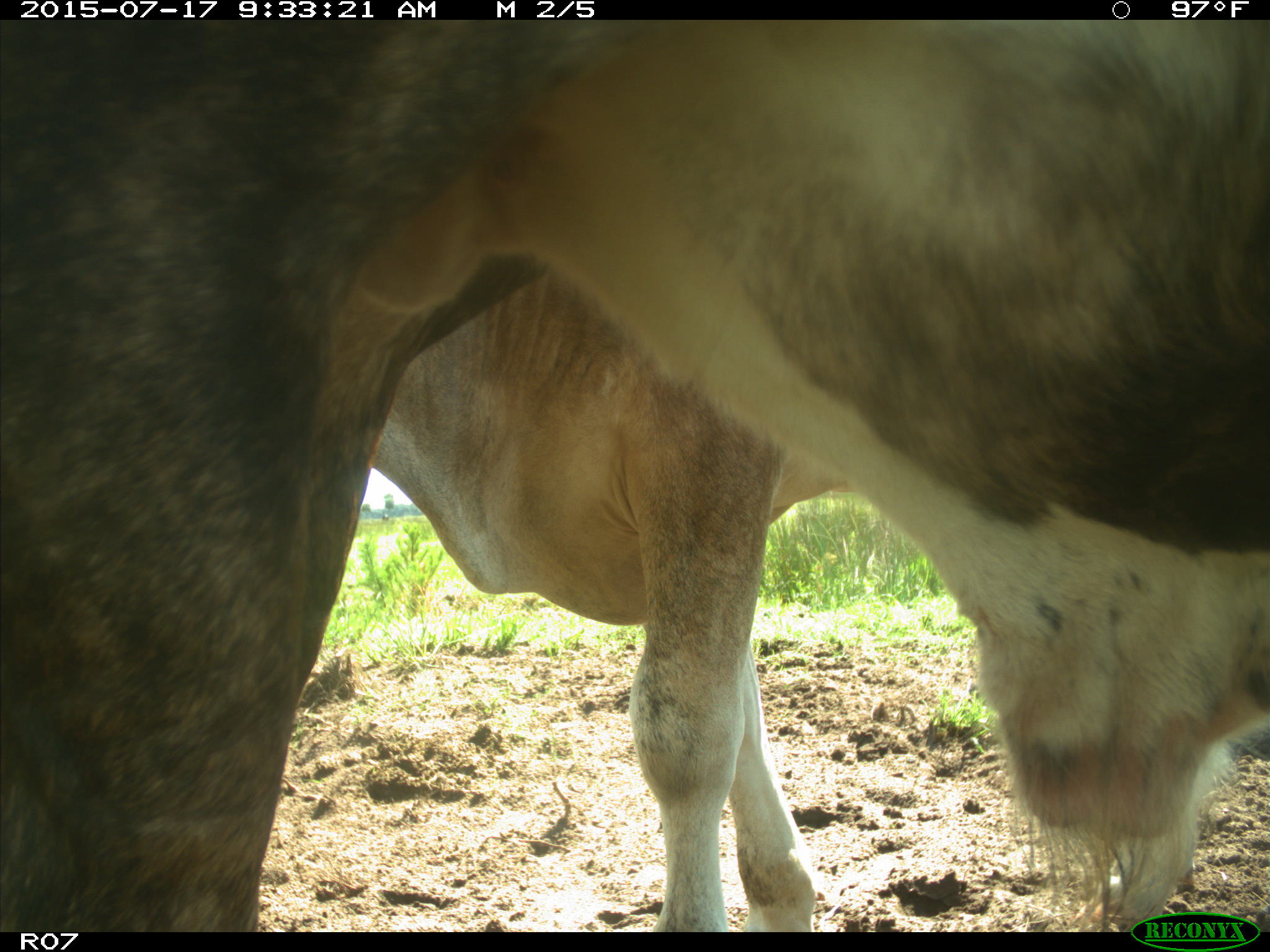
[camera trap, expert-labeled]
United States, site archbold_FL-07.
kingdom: Animalia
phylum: Chordata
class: Mammalia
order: Artiodactyla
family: Bovidae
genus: Bos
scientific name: Bos taurus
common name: domestic cow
Bos taurus (domestic cow).